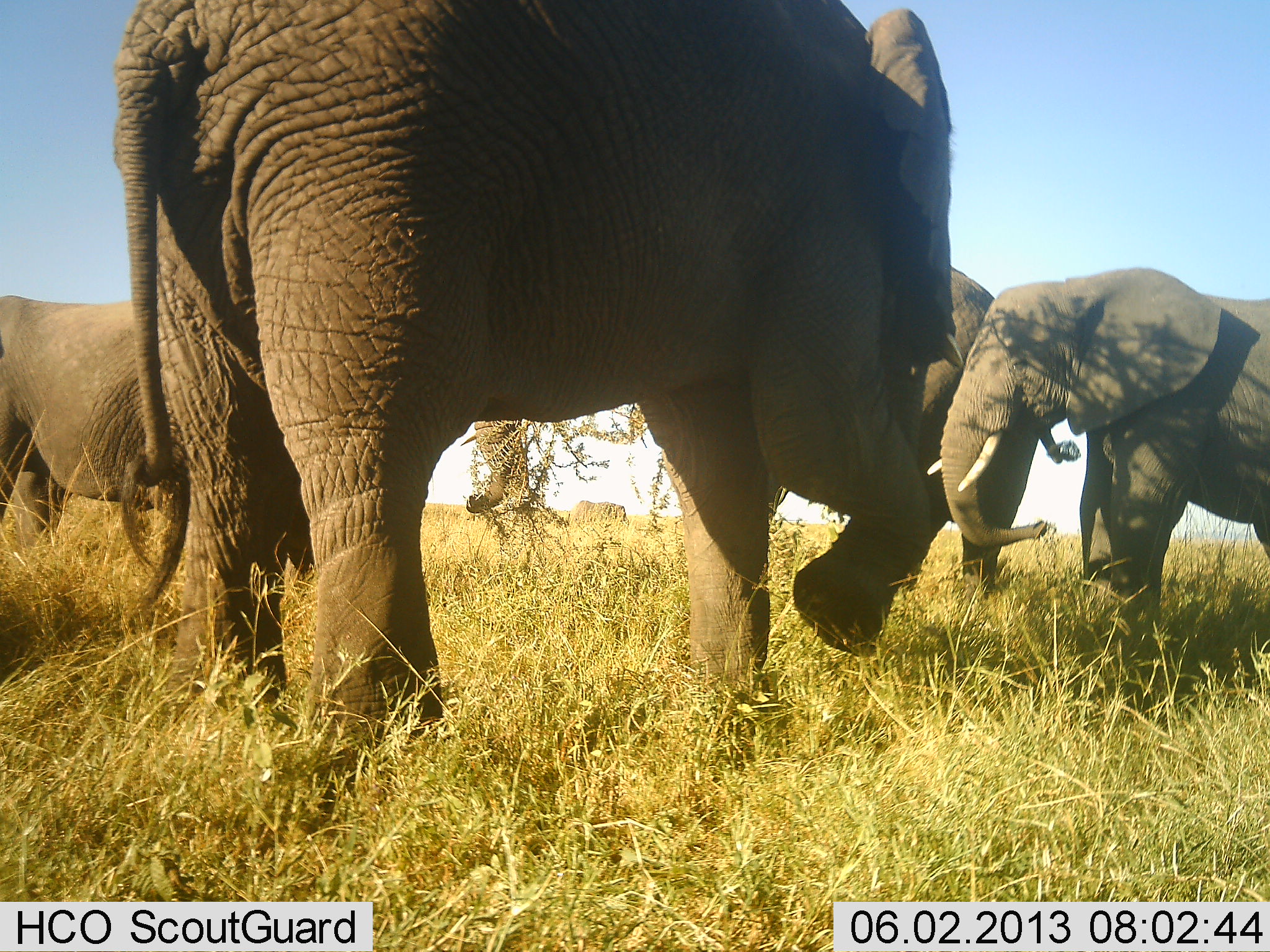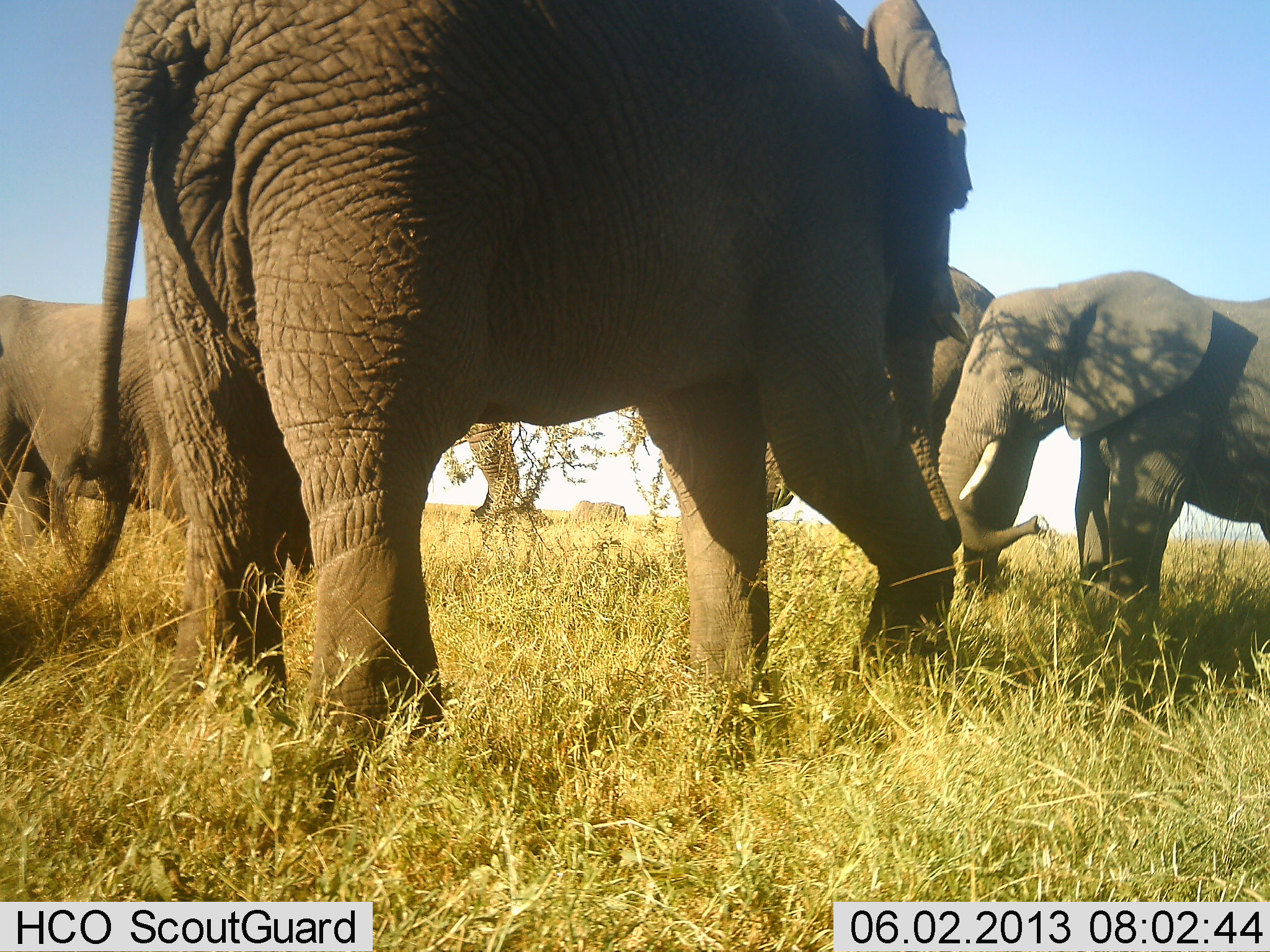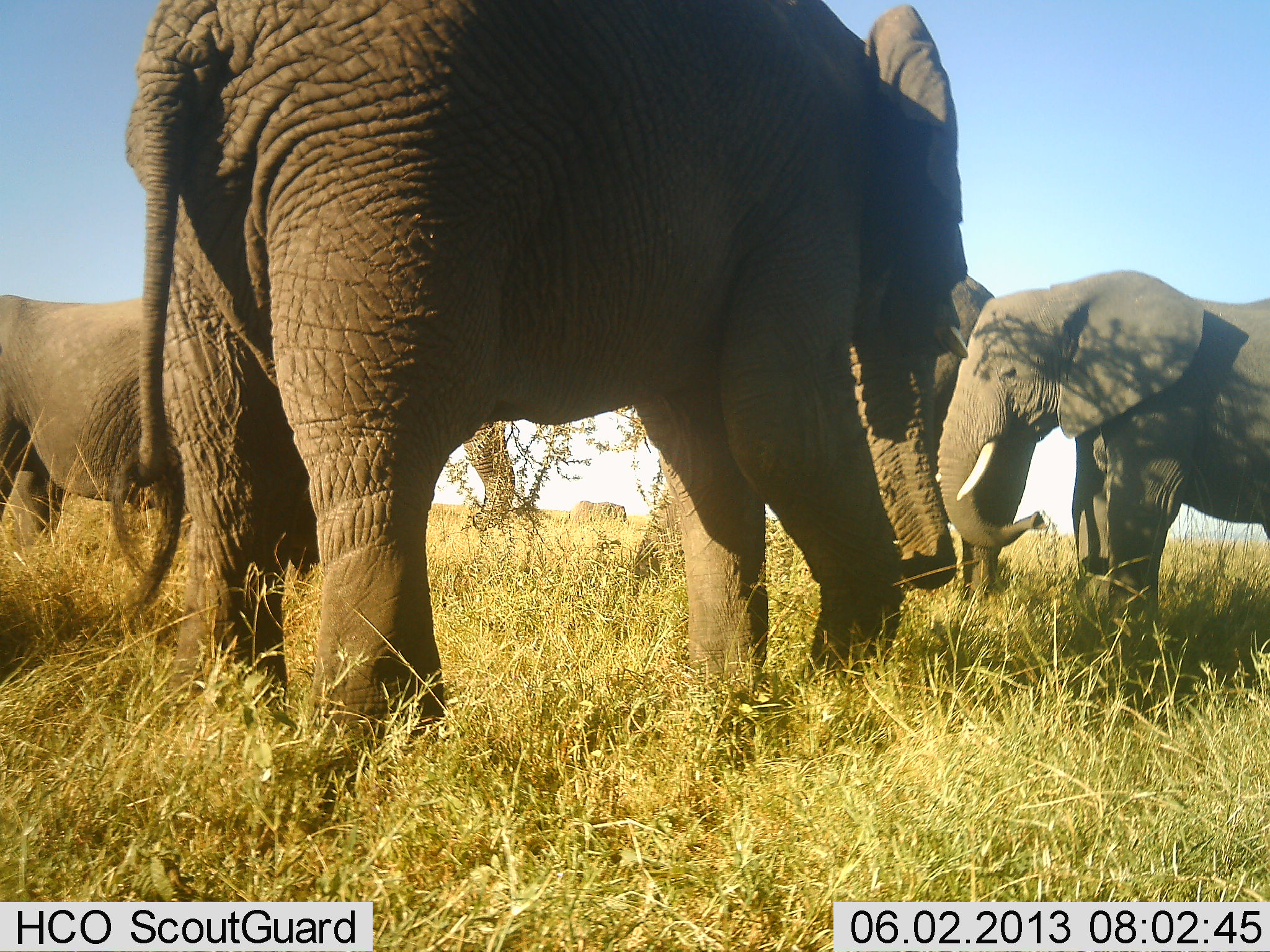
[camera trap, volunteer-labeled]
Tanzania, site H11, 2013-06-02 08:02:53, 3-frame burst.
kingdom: Animalia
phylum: Chordata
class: Mammalia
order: Proboscidea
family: Elephantidae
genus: Loxodonta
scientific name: Loxodonta africana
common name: african bush elephant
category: elephant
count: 4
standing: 75%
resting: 0%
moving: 20%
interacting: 15%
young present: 5%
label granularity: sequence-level